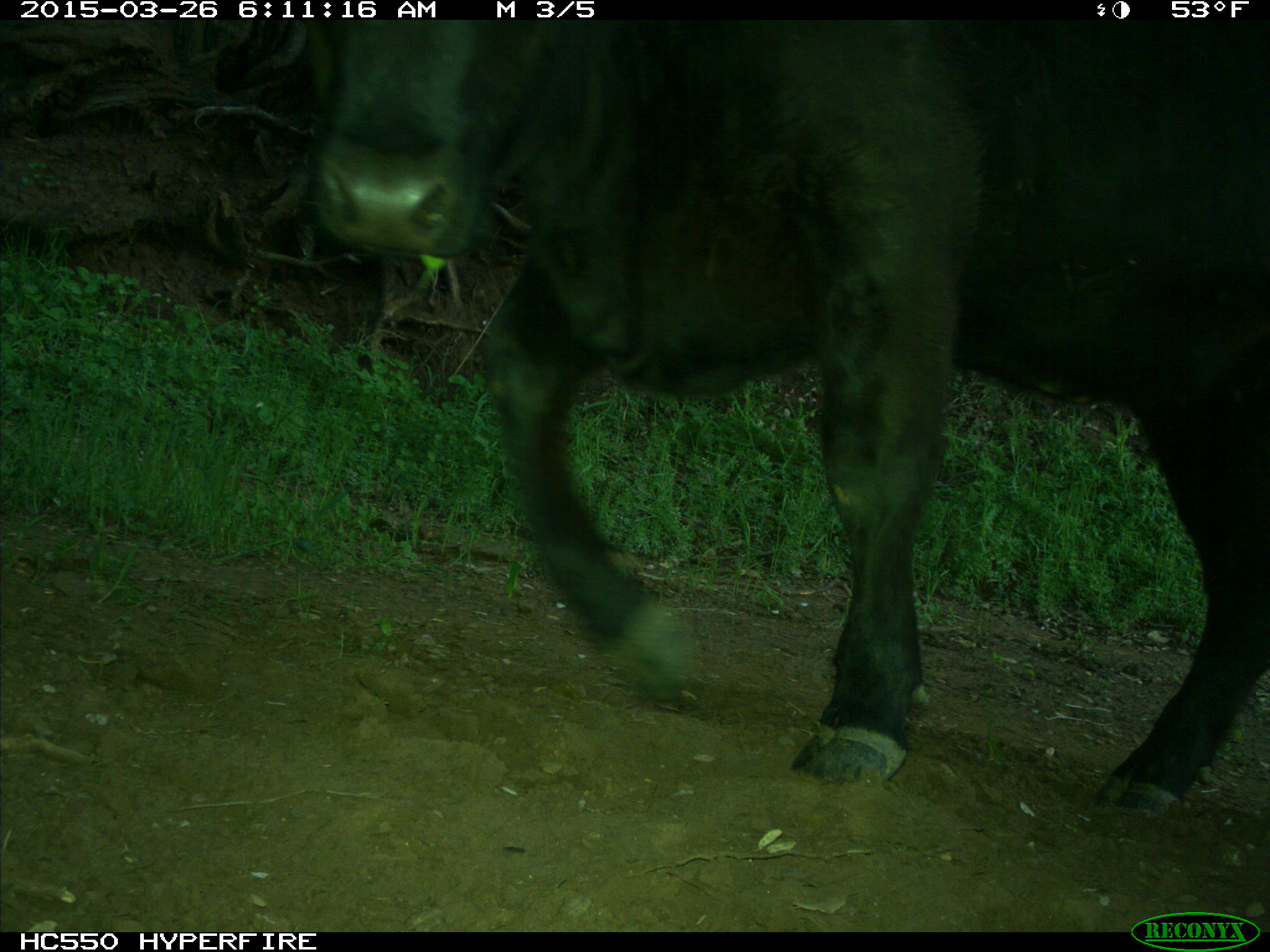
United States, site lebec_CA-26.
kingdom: Animalia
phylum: Chordata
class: Mammalia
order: Artiodactyla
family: Bovidae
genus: Bos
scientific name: Bos taurus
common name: domestic cow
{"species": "Bos taurus (domestic cow)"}